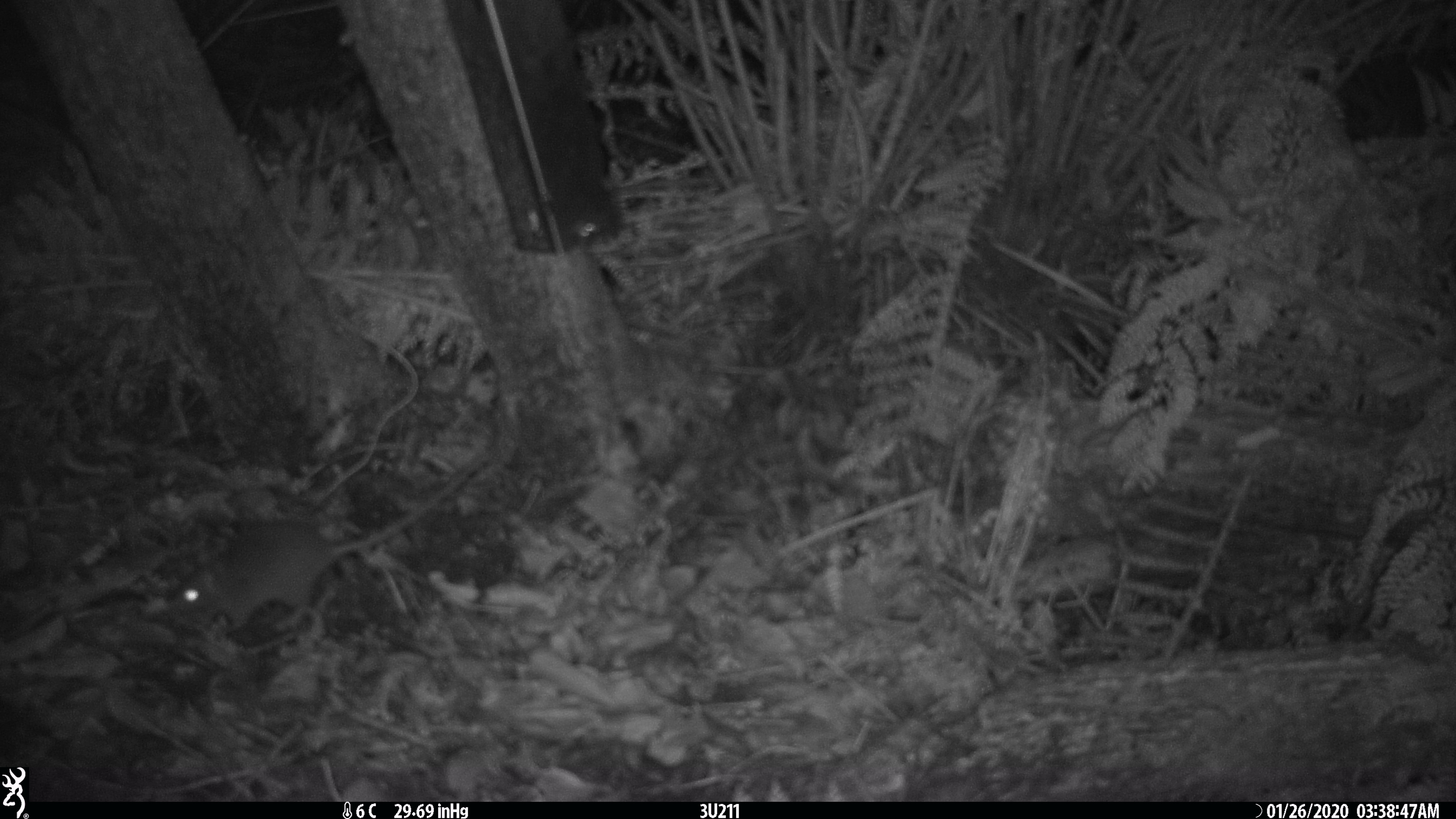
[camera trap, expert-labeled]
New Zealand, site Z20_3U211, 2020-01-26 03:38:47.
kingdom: Animalia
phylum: Chordata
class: Mammalia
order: Rodentia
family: Muridae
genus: Rattus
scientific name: Rattus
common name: rat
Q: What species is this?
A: Rat (Rattus).